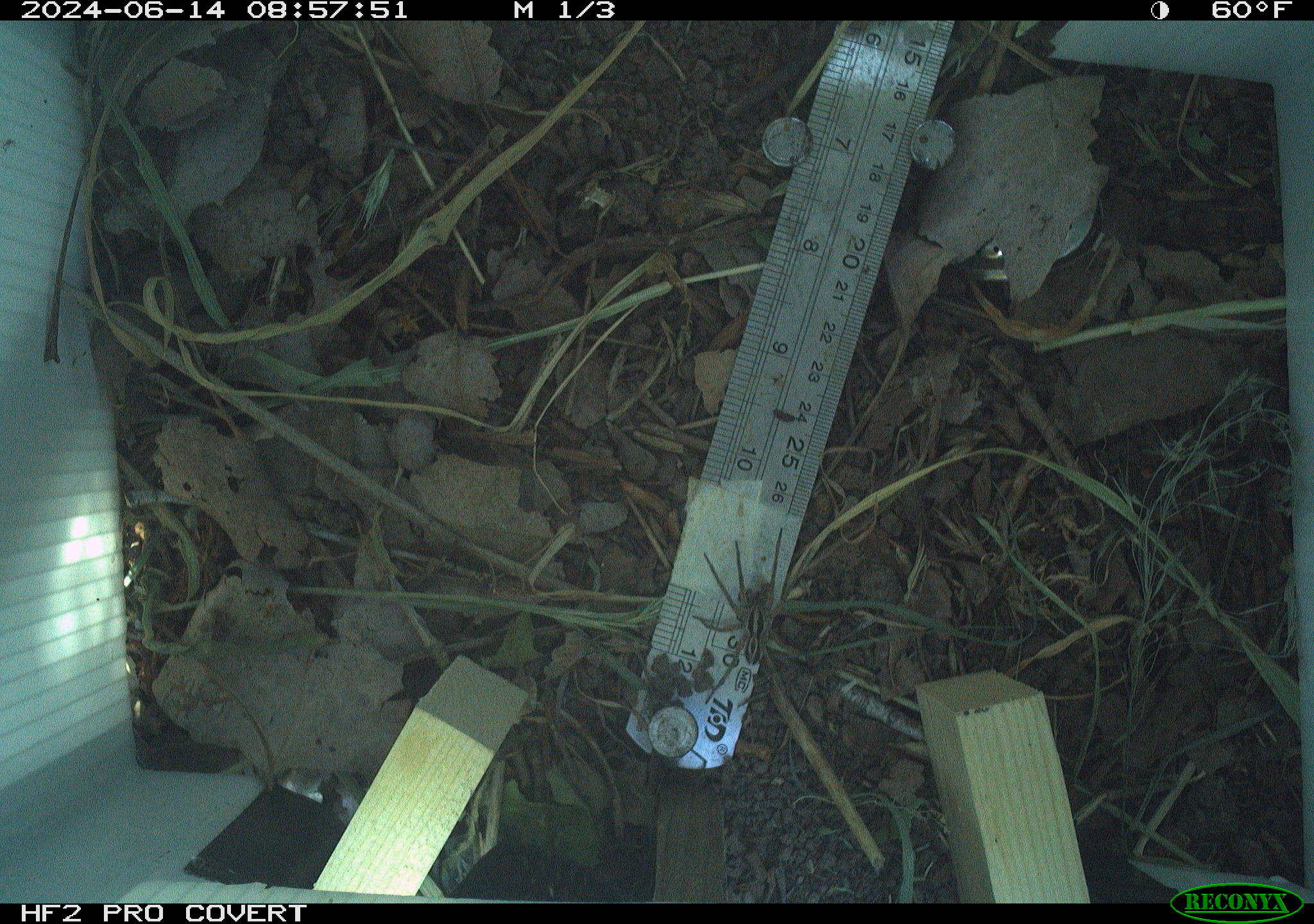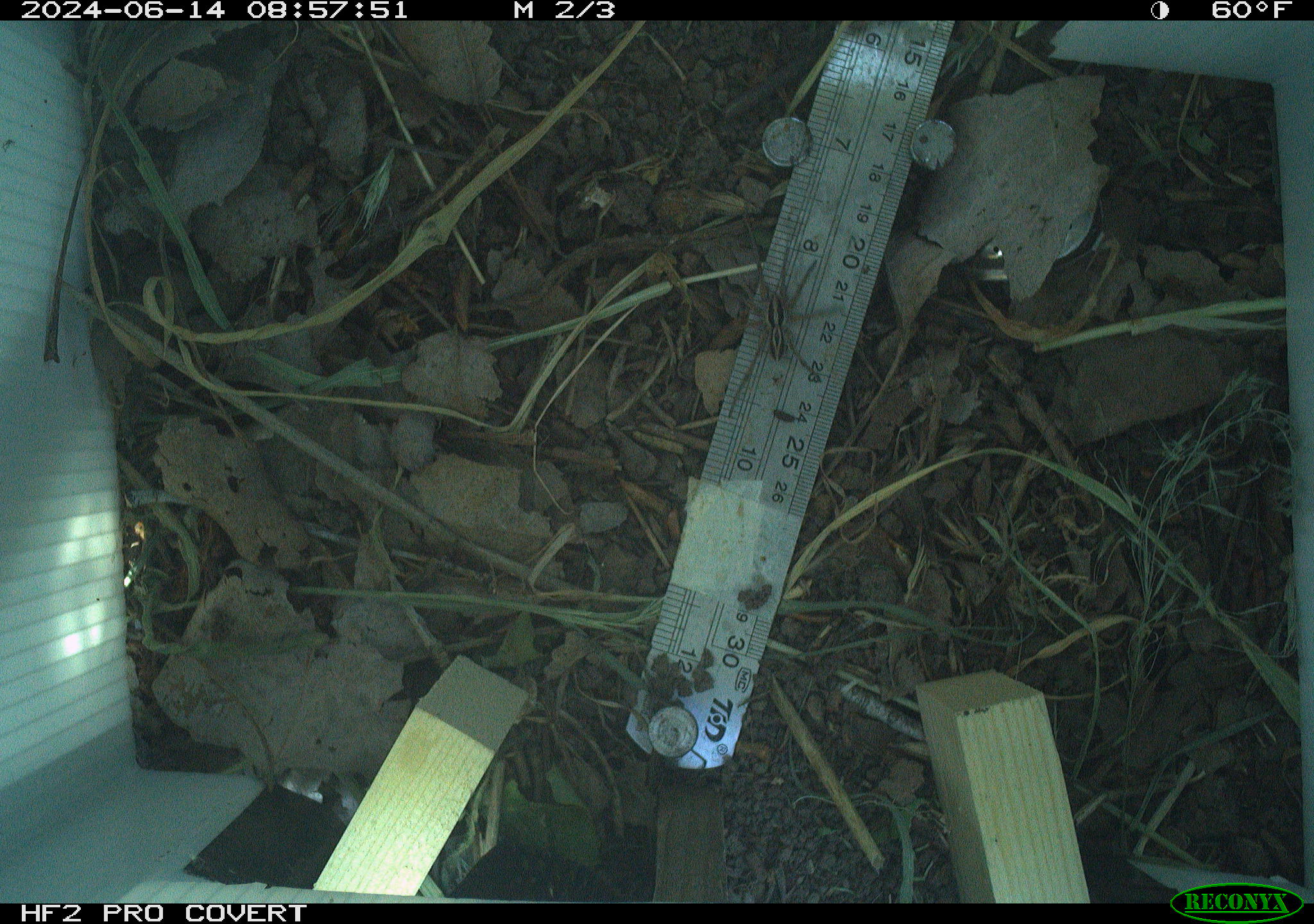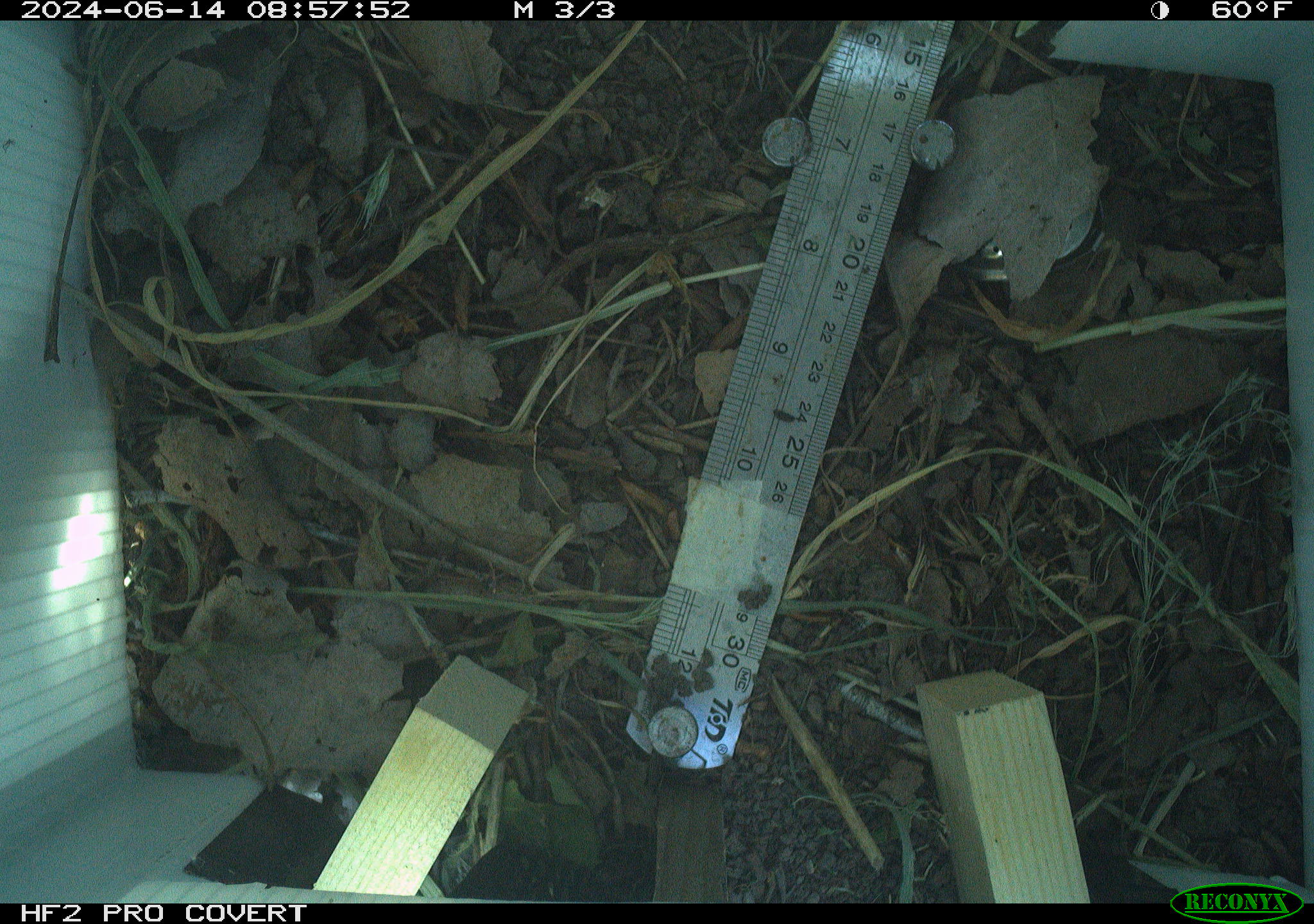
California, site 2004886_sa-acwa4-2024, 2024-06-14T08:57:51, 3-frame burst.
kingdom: Animalia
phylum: Arthropoda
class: Arachnida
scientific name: Arachnida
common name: arachnids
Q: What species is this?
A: Arachnids (Arachnida).